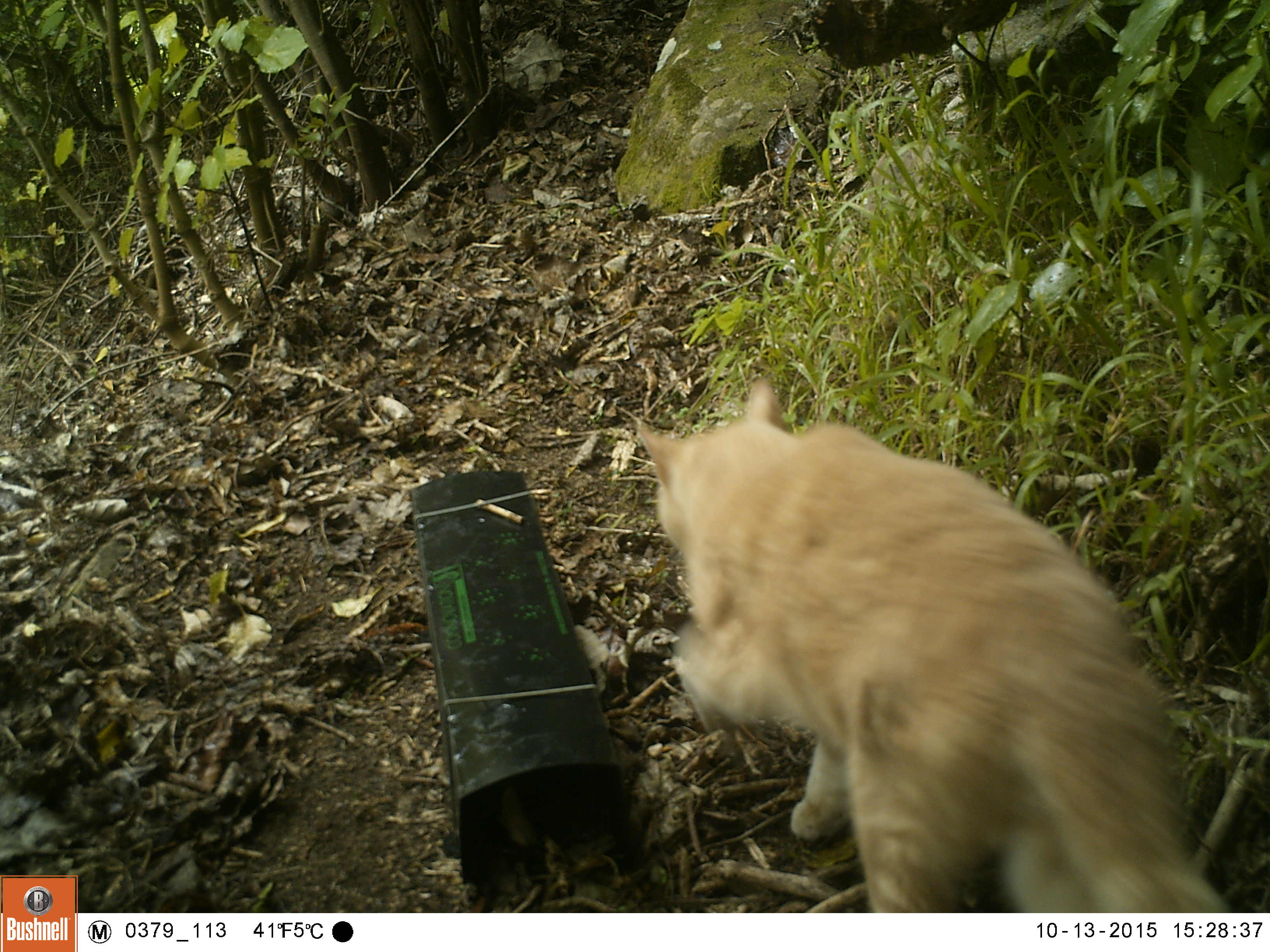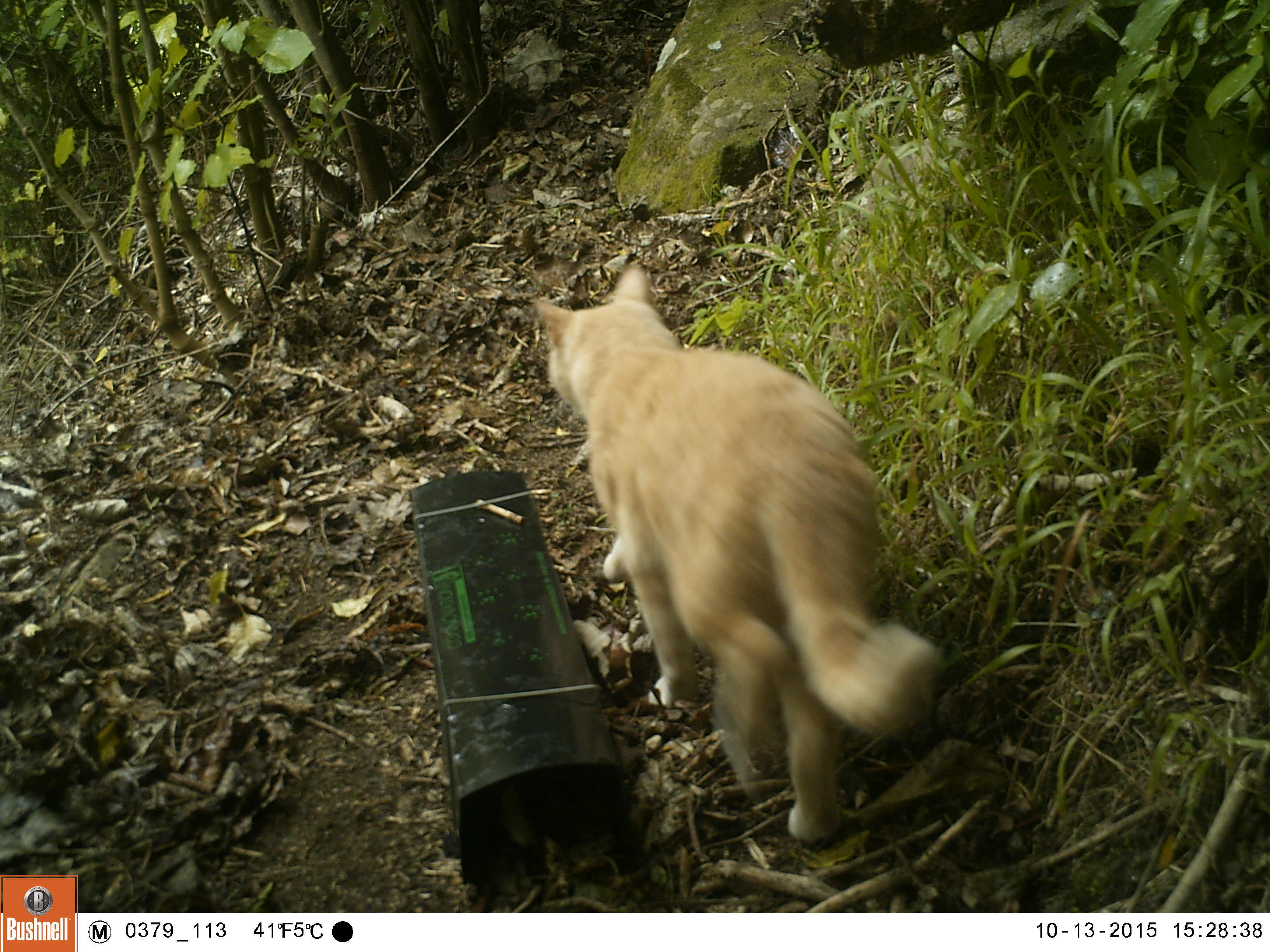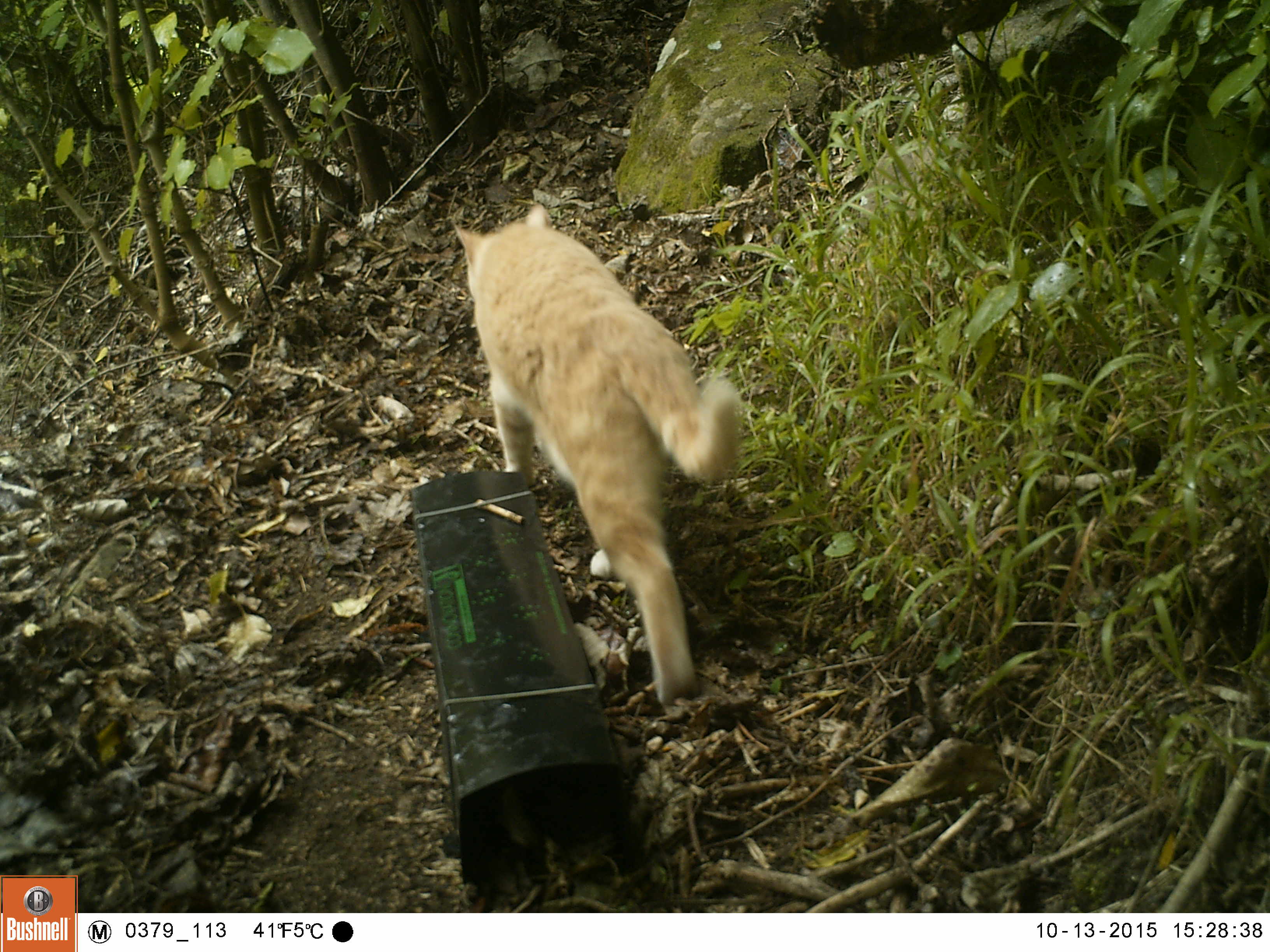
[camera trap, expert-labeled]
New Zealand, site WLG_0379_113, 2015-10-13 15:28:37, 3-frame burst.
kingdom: Animalia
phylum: Chordata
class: Mammalia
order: Carnivora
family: Felidae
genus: Felis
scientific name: Felis catus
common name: domestic cat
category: cat